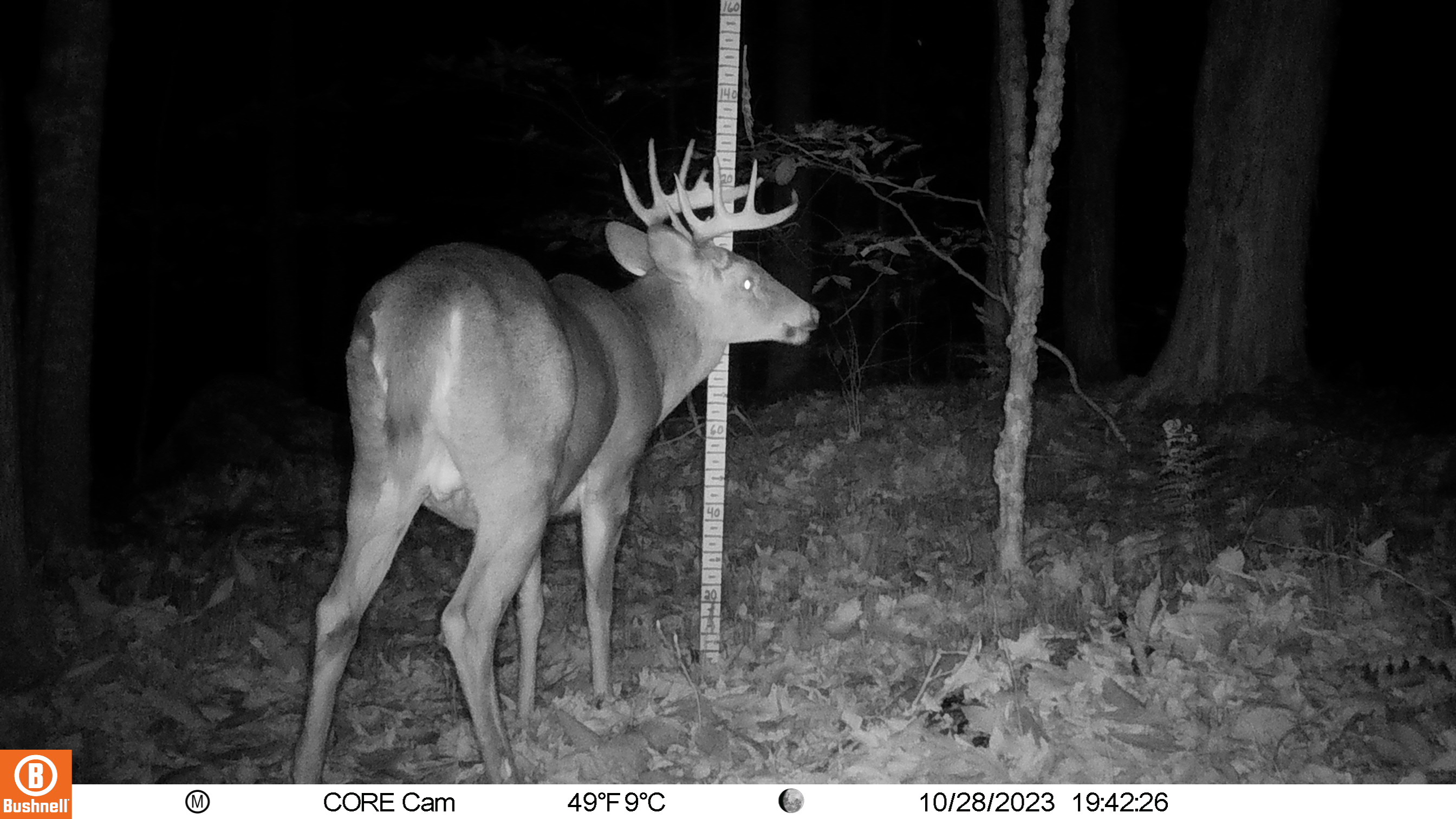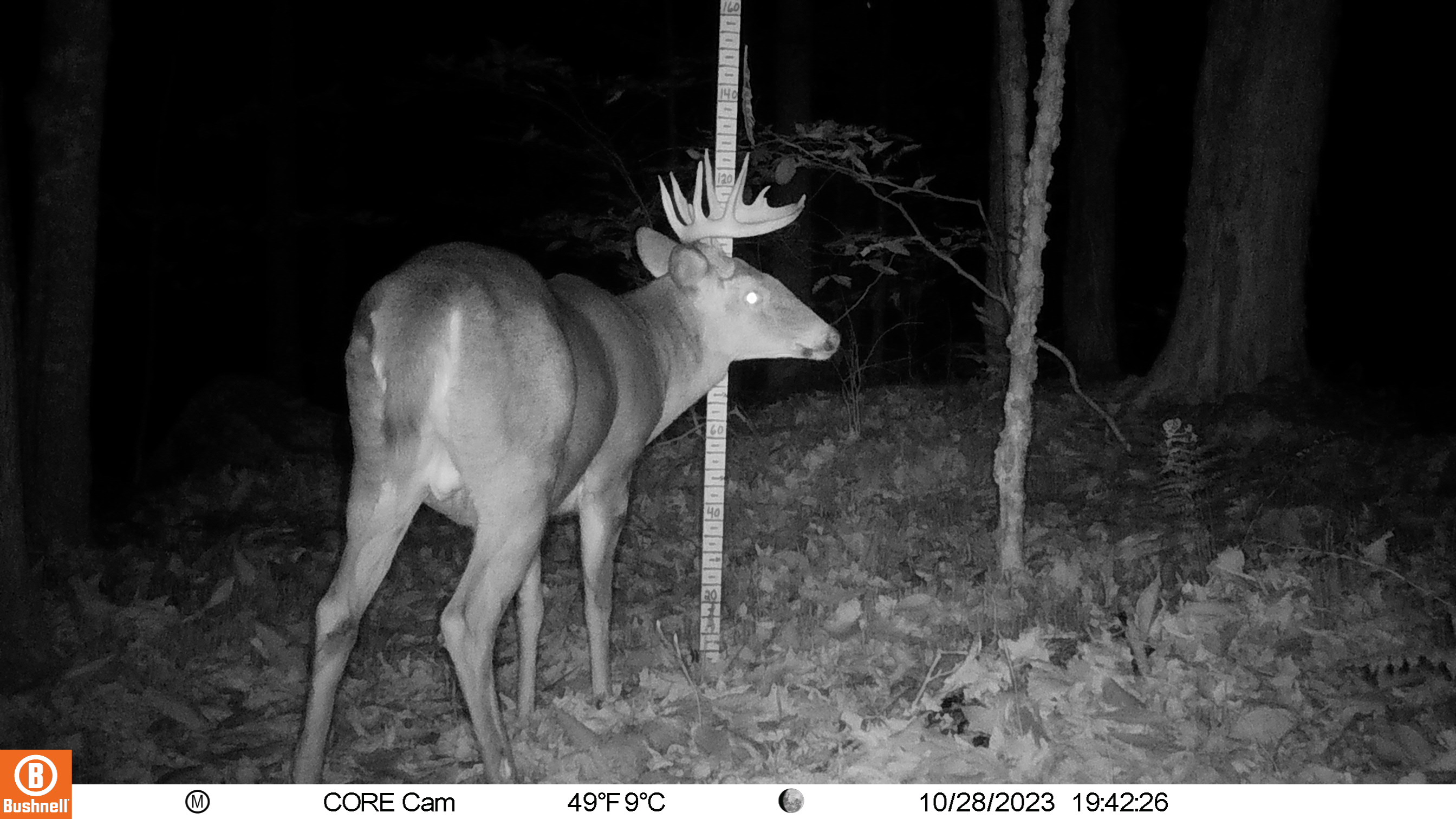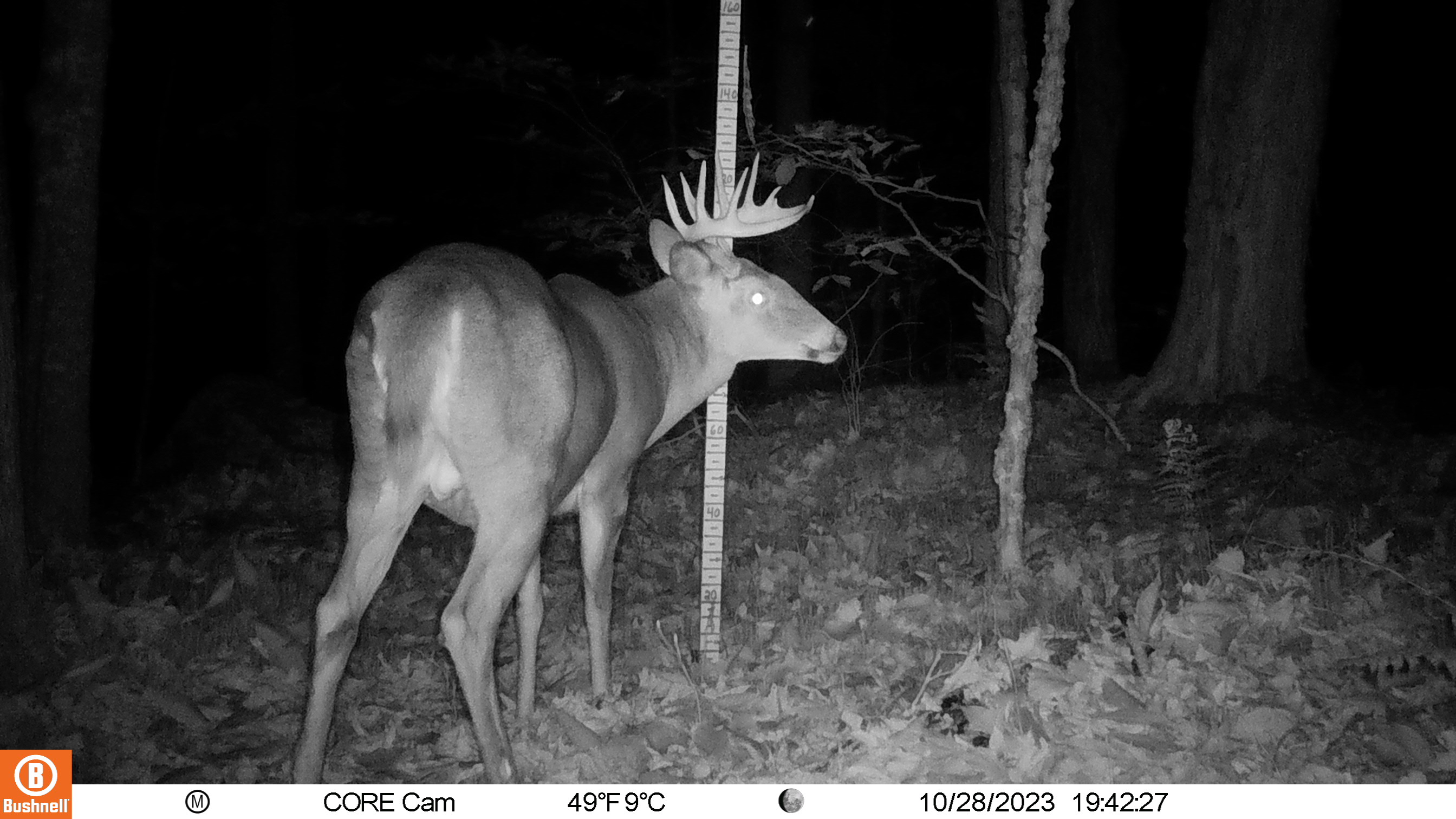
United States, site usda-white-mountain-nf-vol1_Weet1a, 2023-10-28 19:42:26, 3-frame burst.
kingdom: Animalia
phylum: Chordata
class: Mammalia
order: Artiodactyla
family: Cervidae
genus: Odocoileus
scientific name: Odocoileus virginianus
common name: white-tailed deer